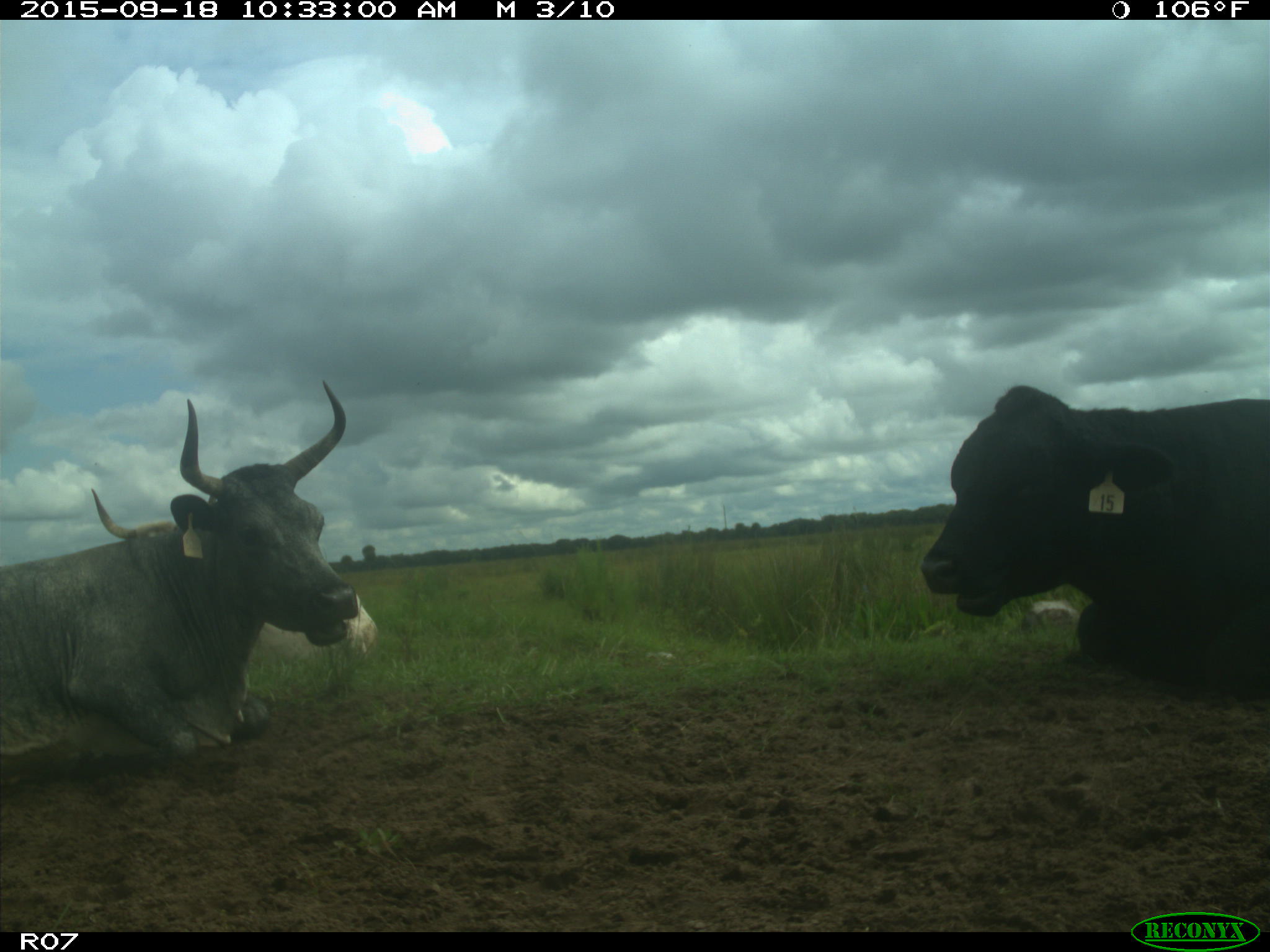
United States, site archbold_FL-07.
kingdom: Animalia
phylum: Chordata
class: Mammalia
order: Artiodactyla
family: Bovidae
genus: Bos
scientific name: Bos taurus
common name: domestic cow